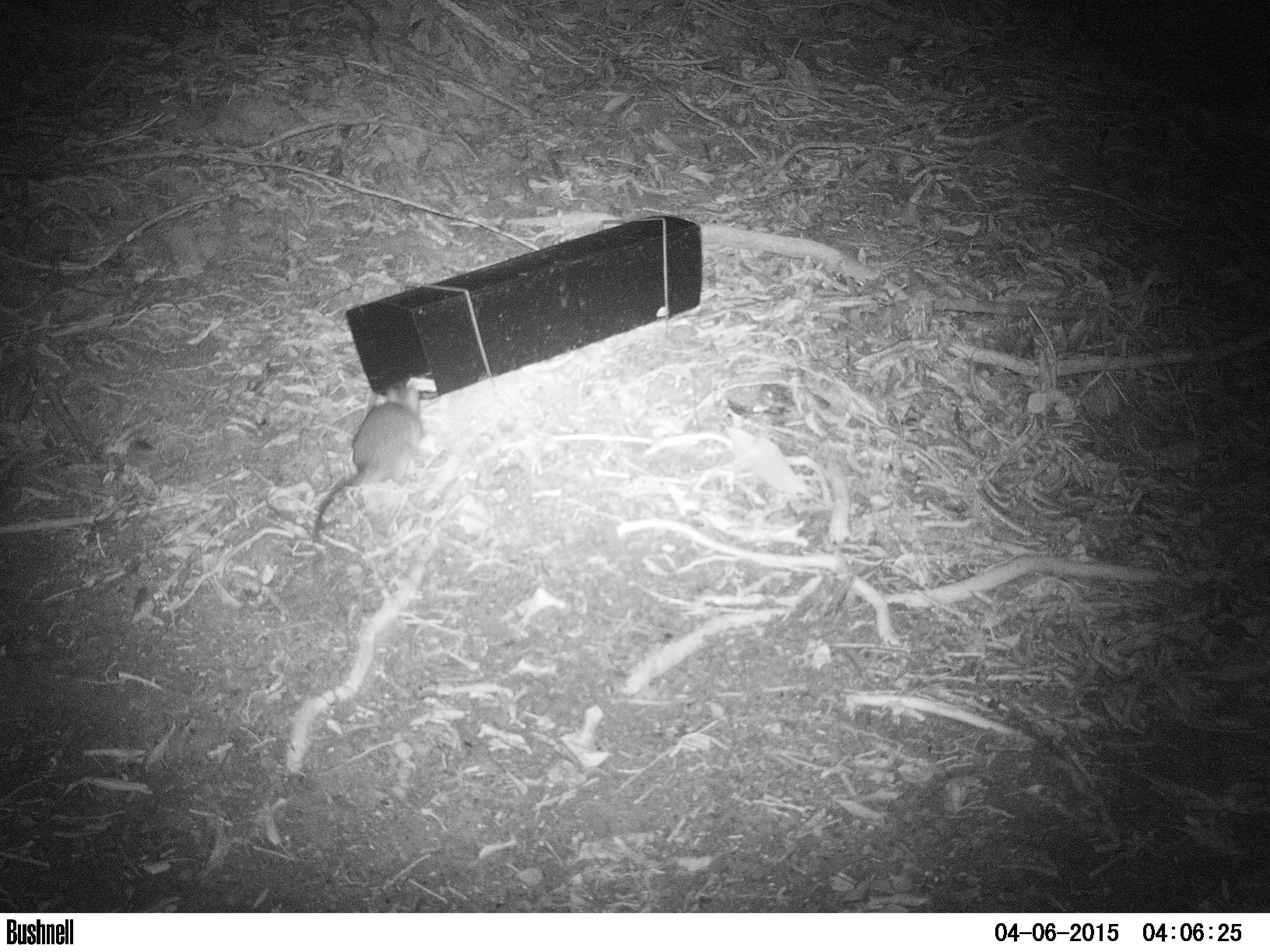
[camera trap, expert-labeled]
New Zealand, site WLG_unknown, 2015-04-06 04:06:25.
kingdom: Animalia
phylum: Chordata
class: Mammalia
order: Rodentia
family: Muridae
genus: Rattus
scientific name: Rattus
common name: rat